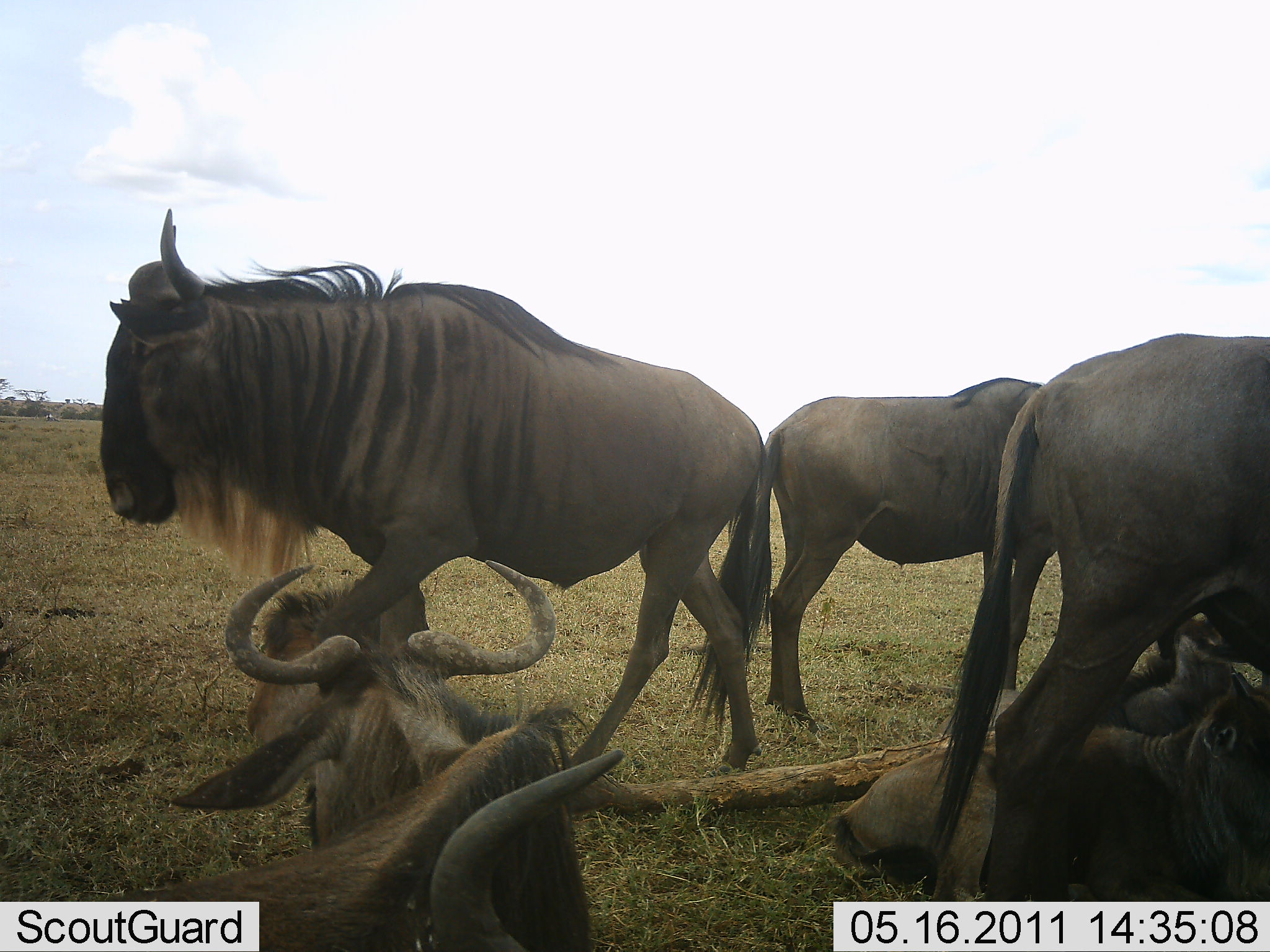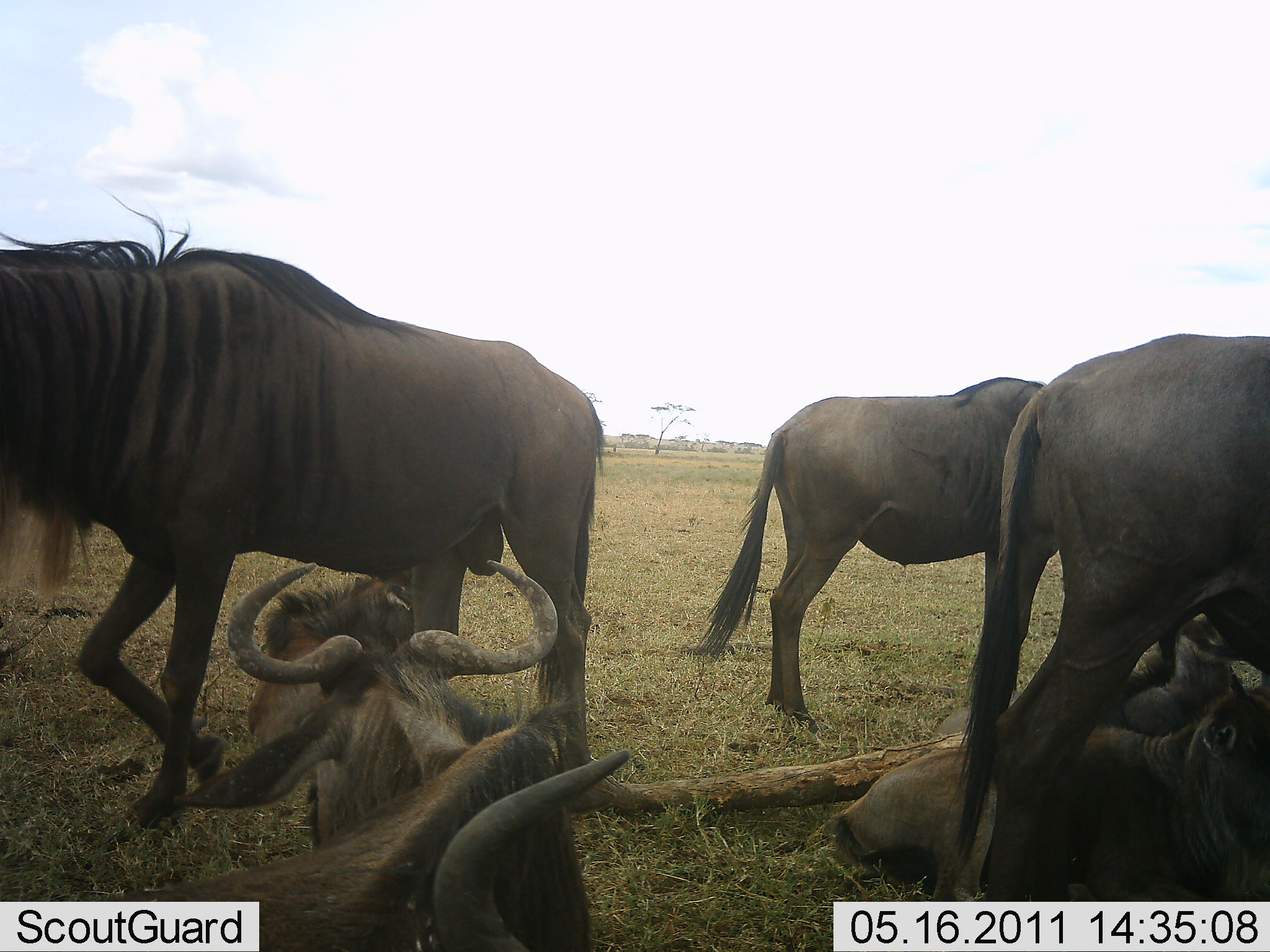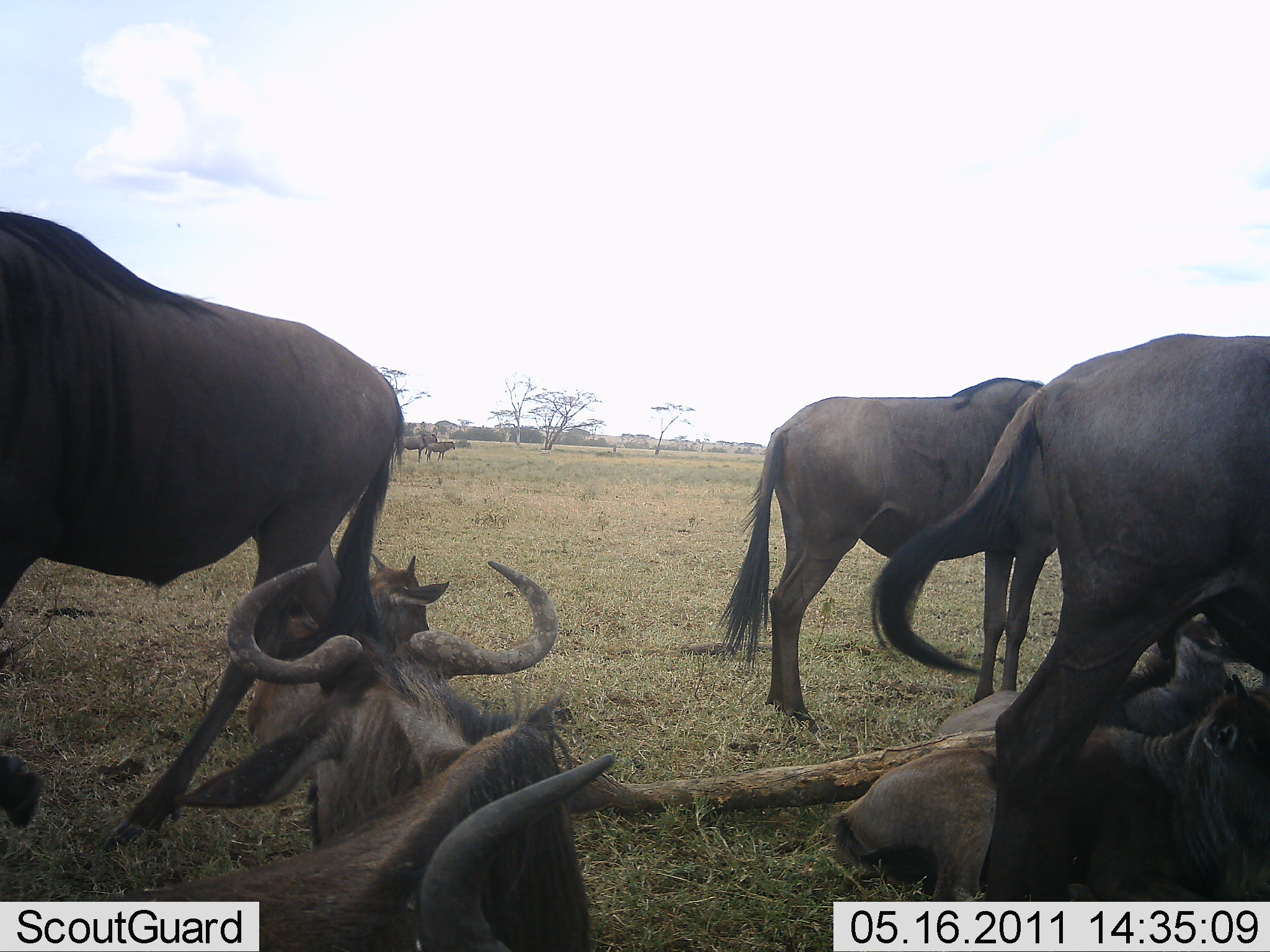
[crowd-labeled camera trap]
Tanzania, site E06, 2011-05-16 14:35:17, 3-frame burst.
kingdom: Animalia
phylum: Chordata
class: Mammalia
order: Artiodactyla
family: Bovidae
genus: Connochaetes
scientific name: Connochaetes taurinus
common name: blue wildebeest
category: wildebeest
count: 8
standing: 82%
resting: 100%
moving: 73%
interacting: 0%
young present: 27%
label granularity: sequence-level